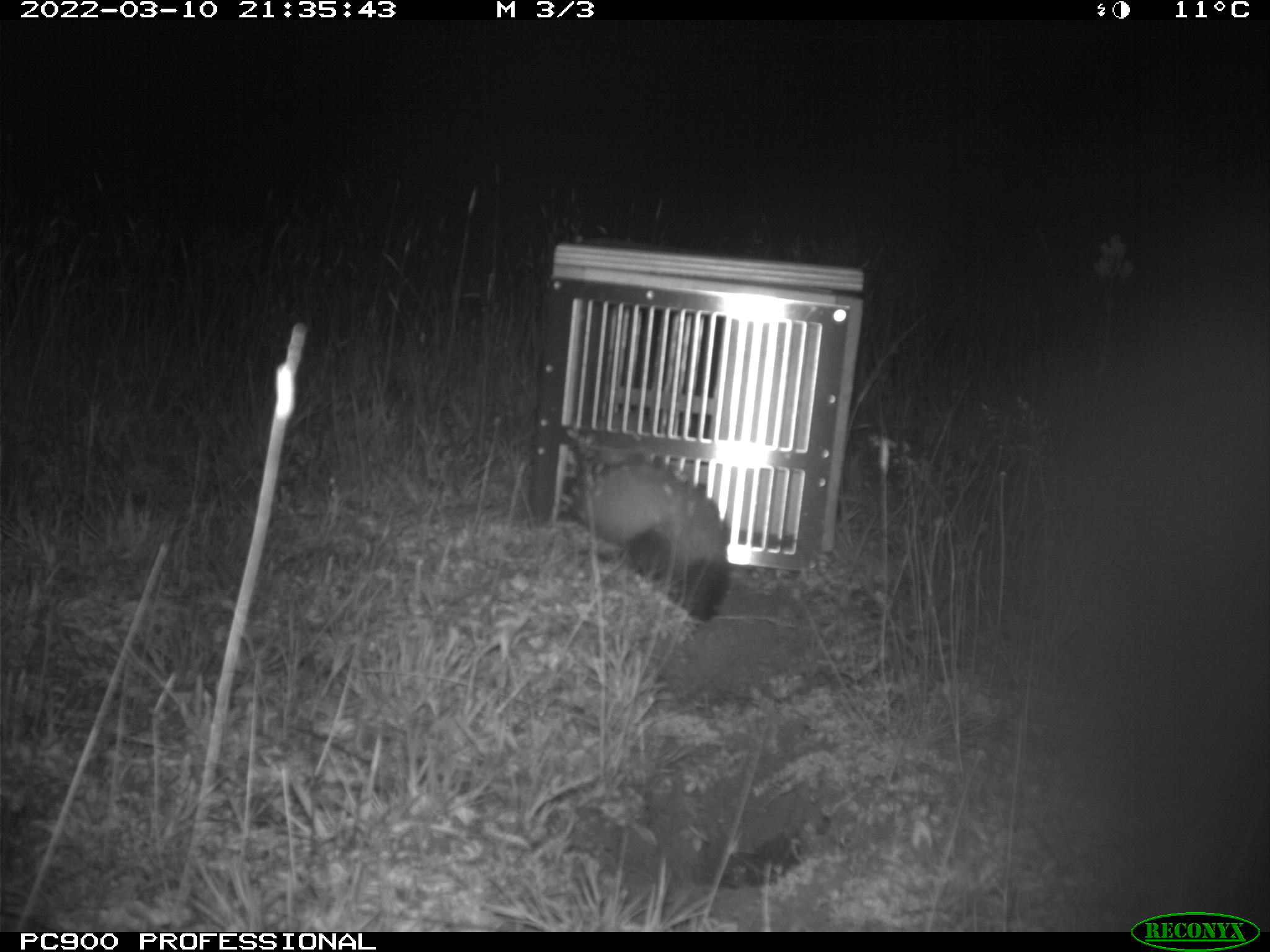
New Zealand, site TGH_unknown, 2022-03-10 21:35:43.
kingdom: Animalia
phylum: Chordata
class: Mammalia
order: Carnivora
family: Mustelidae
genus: Mustela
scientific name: Mustela furo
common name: ferret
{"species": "ferret (Mustela furo)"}